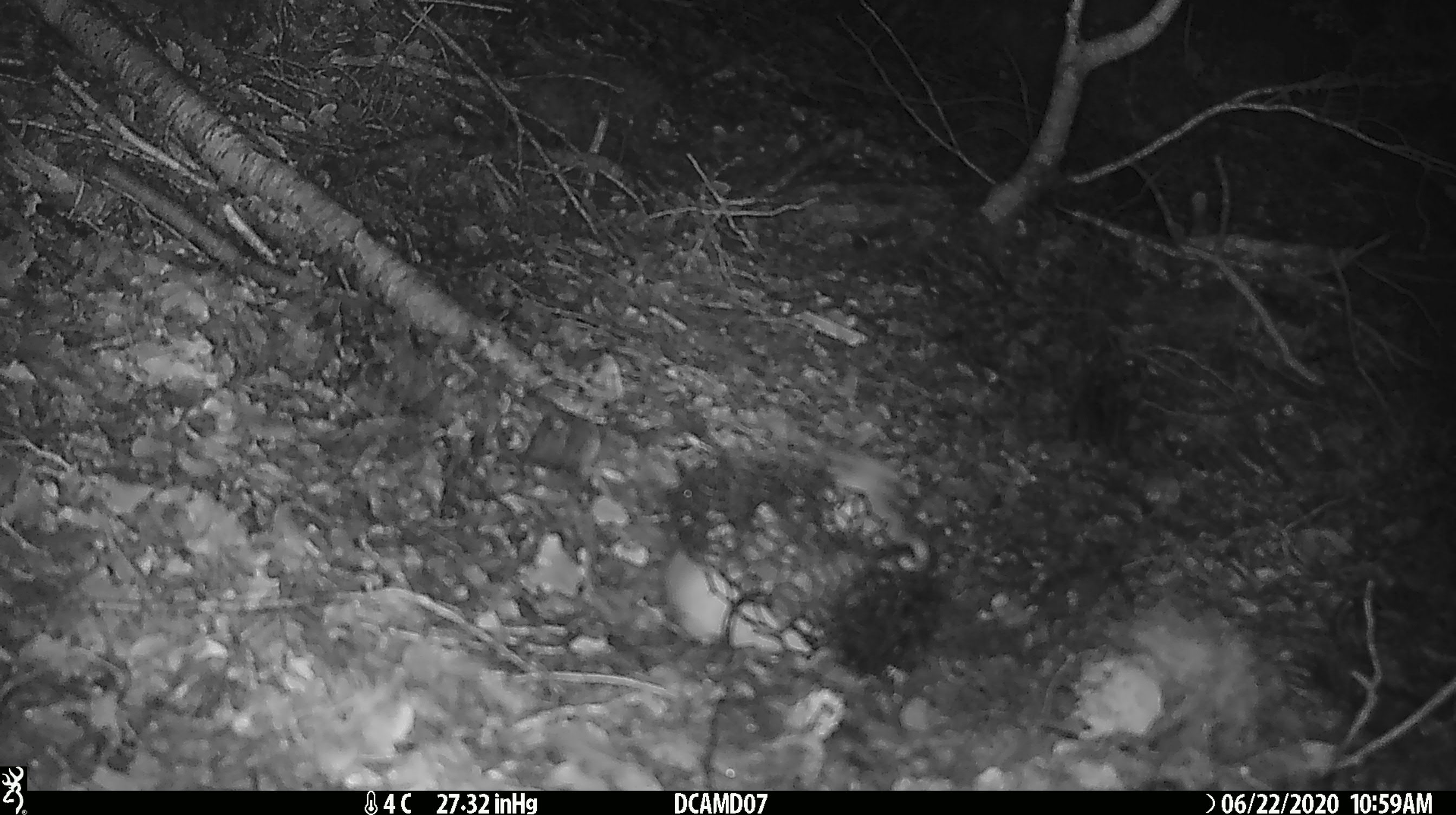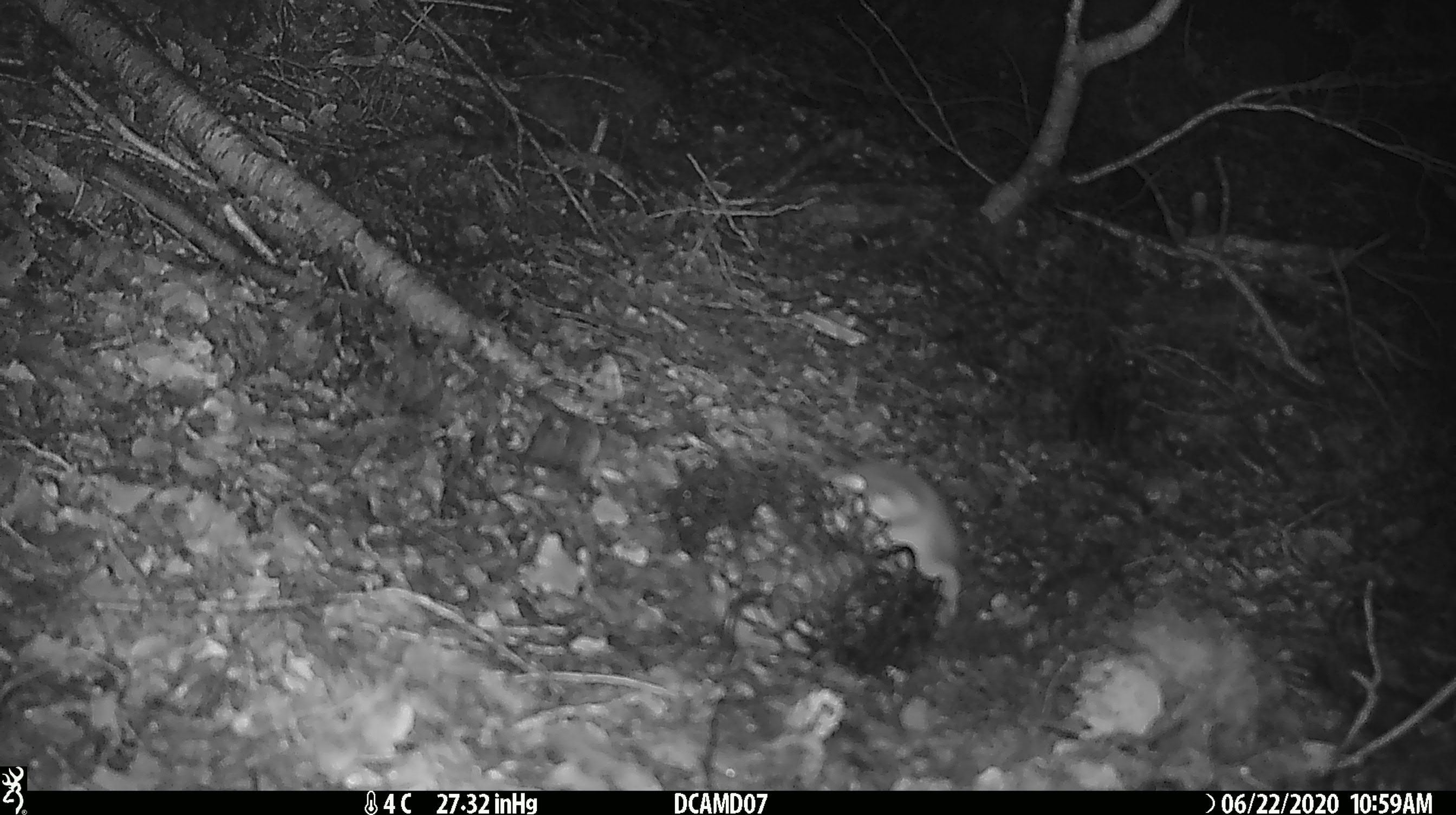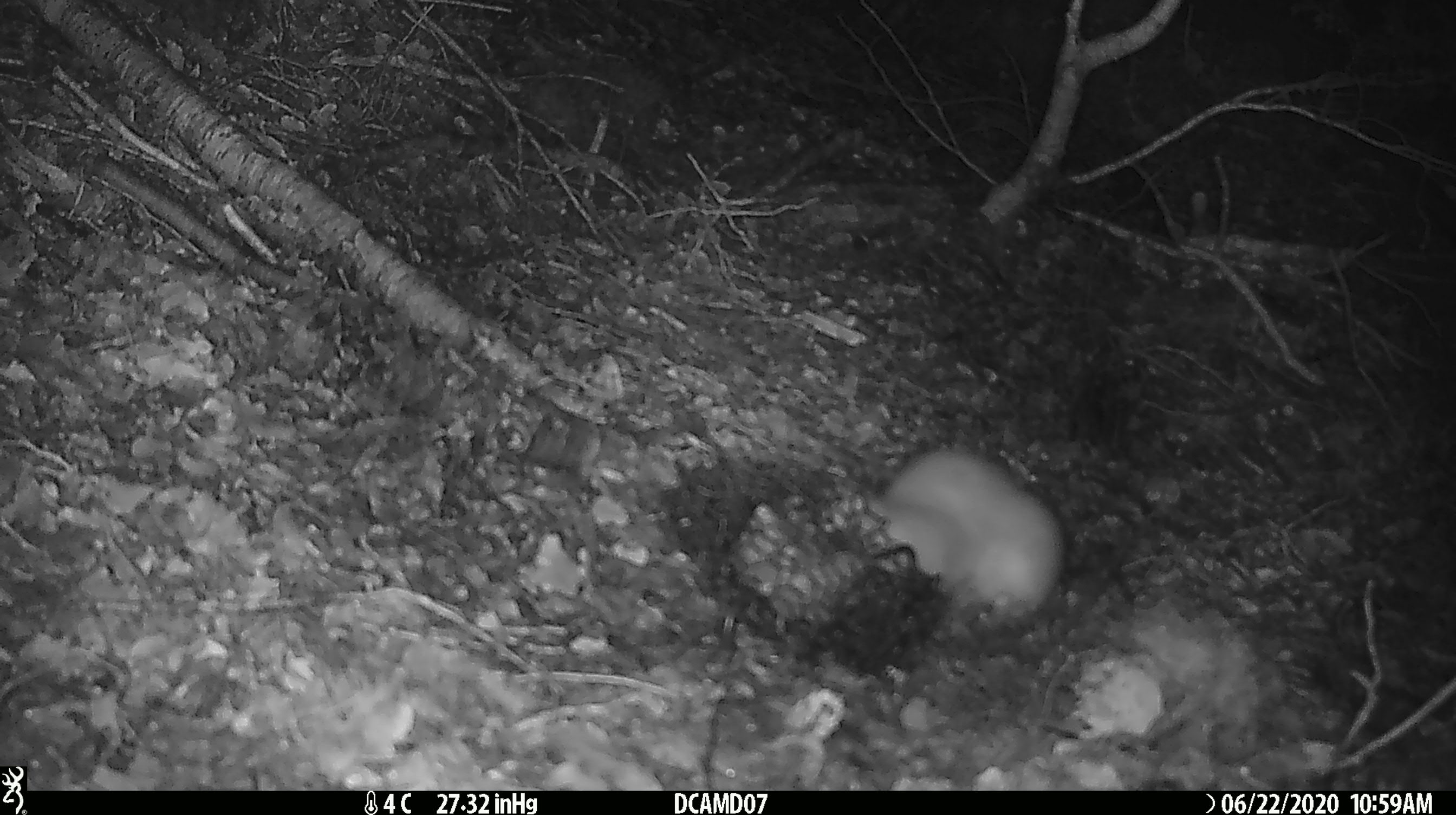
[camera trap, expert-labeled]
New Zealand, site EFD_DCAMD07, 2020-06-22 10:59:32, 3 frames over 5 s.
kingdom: Animalia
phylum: Chordata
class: Mammalia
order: Carnivora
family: Mustelidae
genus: Mustela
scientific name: Mustela erminea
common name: stoat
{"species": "stoat (Mustela erminea)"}